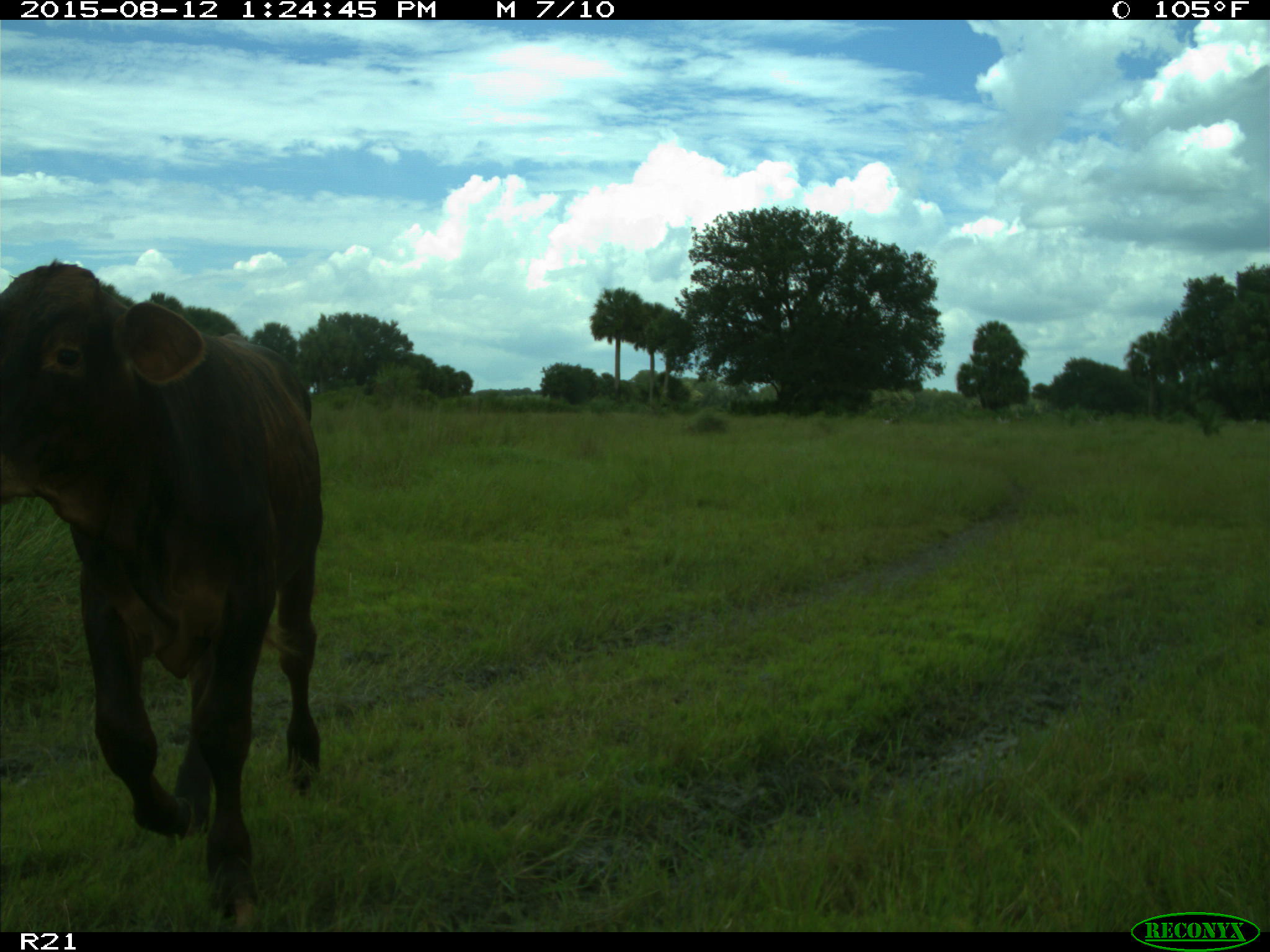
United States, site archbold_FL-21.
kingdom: Animalia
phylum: Chordata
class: Mammalia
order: Artiodactyla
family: Bovidae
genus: Bos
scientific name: Bos taurus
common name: domestic cow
Bos taurus (domestic cow).